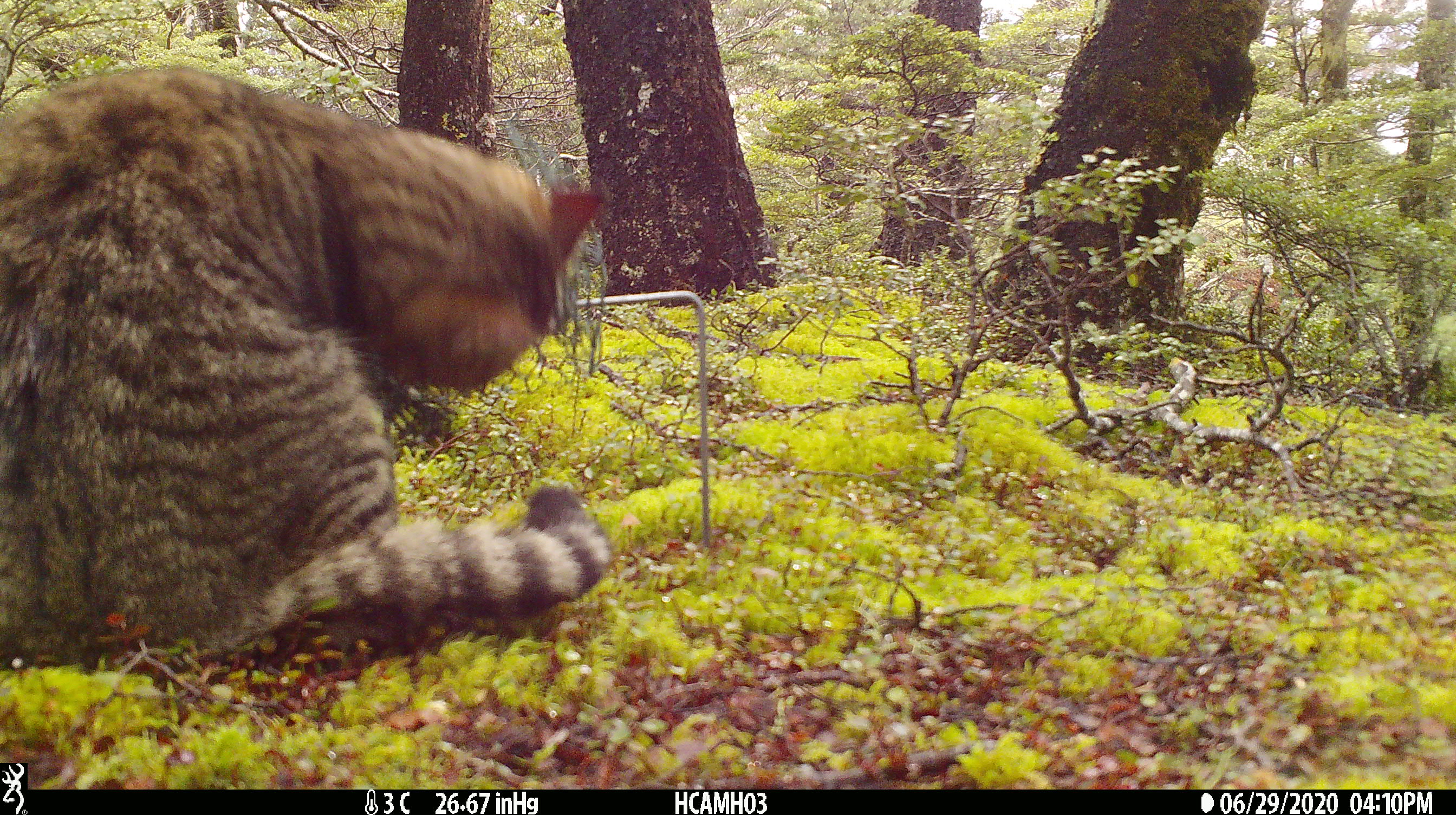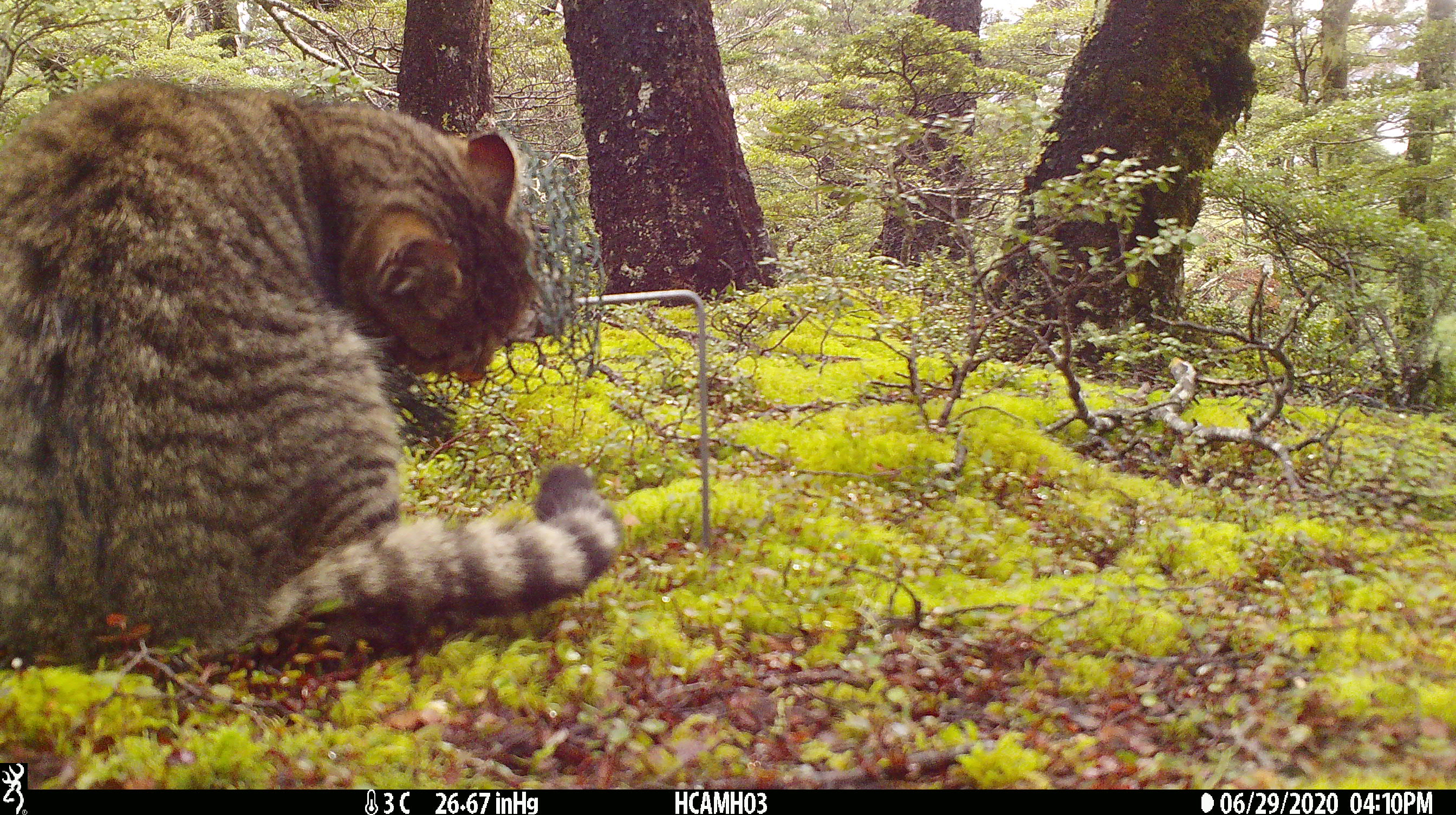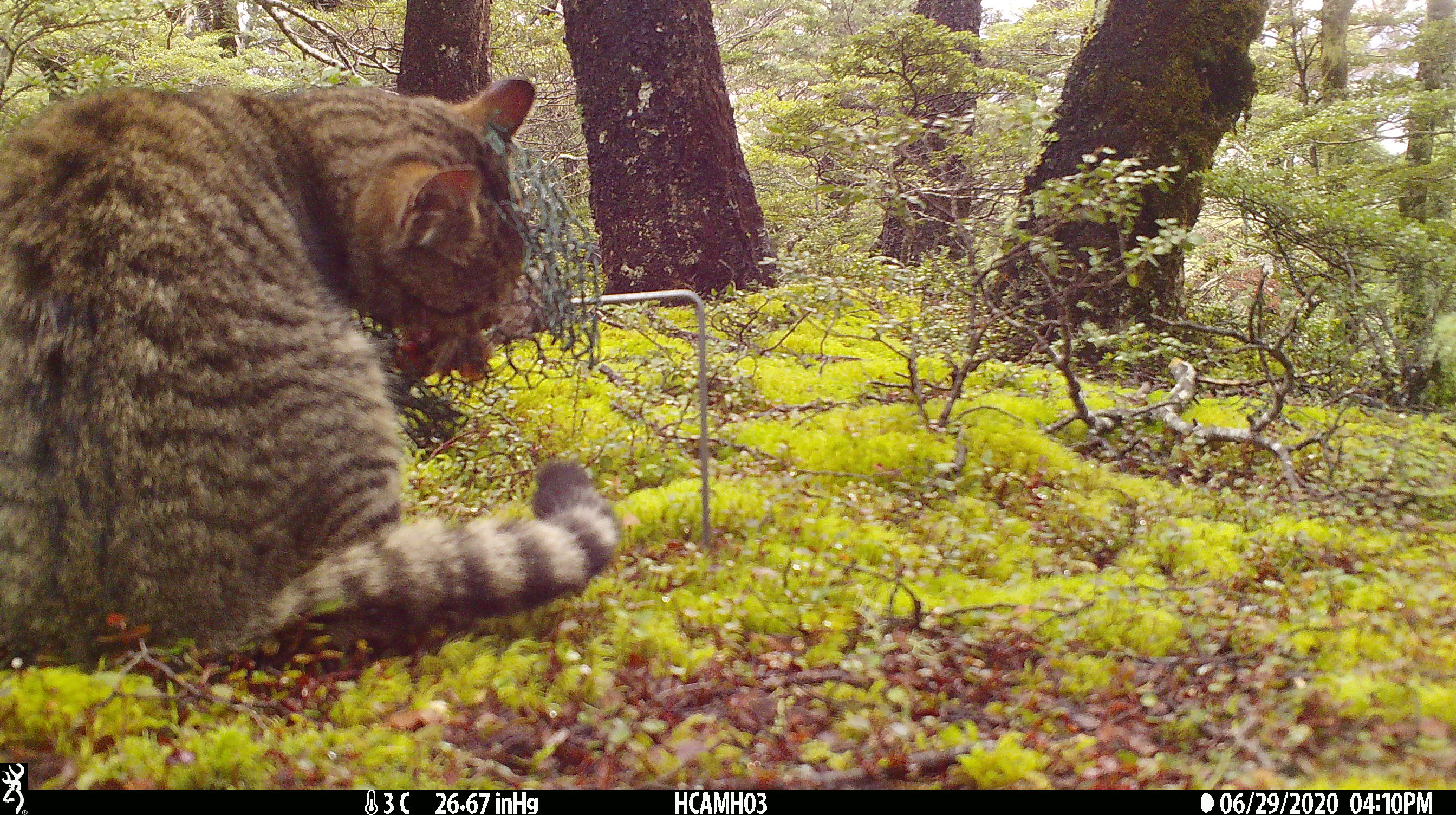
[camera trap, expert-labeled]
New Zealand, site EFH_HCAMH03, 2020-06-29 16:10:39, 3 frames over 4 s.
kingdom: Animalia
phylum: Chordata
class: Mammalia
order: Carnivora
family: Felidae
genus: Felis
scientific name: Felis catus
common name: domestic cat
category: cat